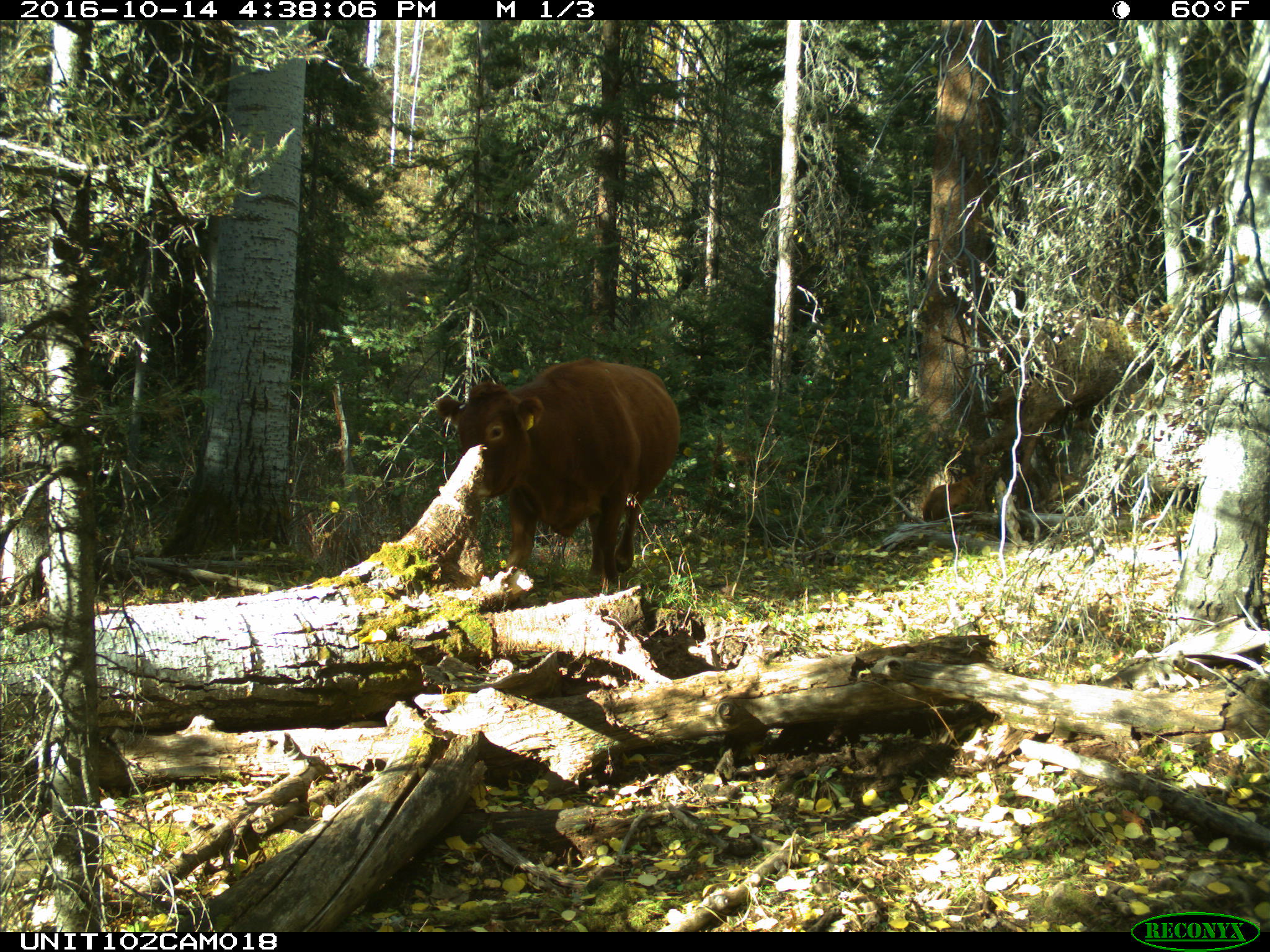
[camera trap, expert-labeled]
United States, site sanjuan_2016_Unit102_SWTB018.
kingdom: Animalia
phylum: Chordata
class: Mammalia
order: Artiodactyla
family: Bovidae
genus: Bos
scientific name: Bos taurus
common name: domestic cow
Bos taurus (domestic cow).